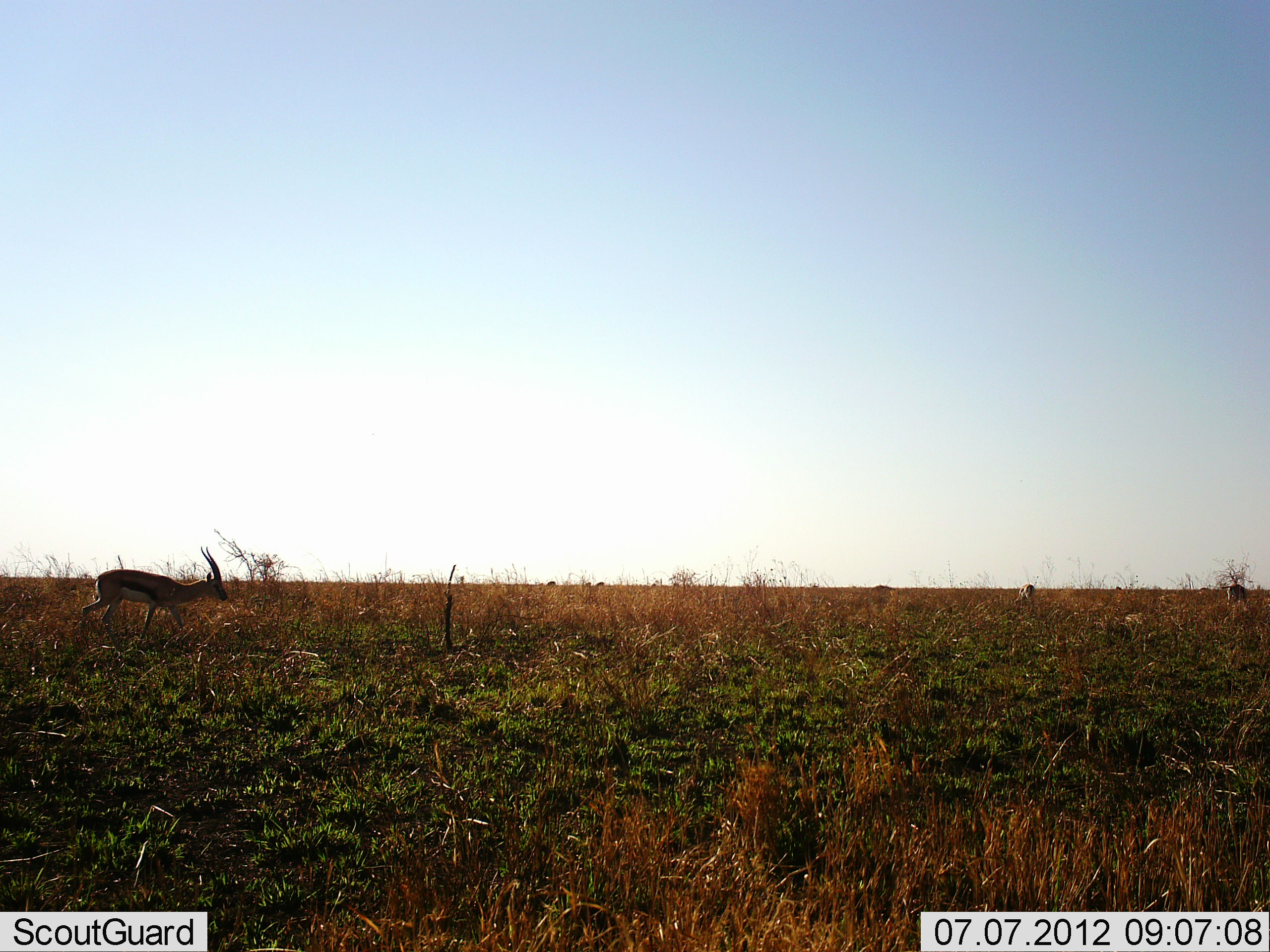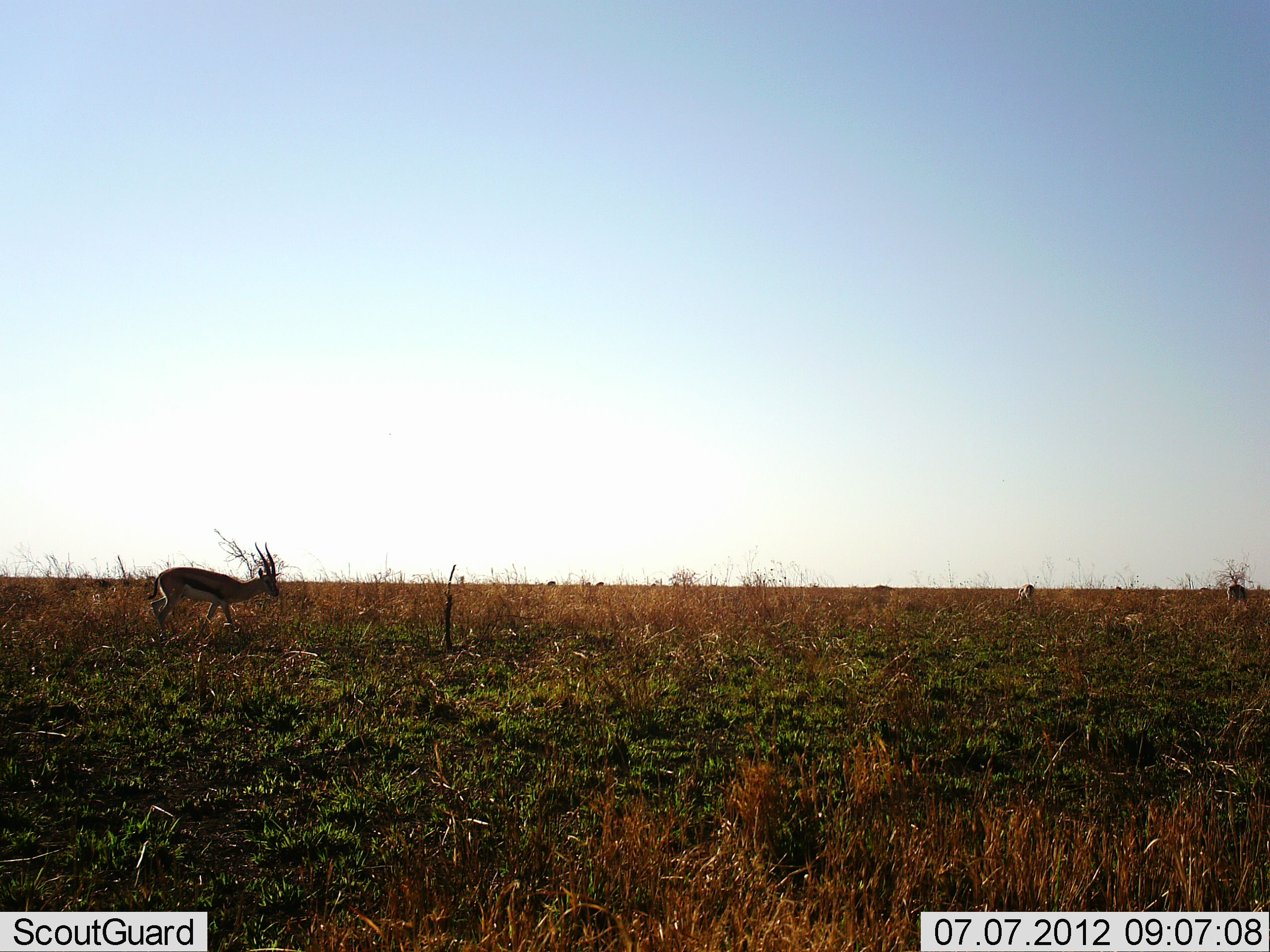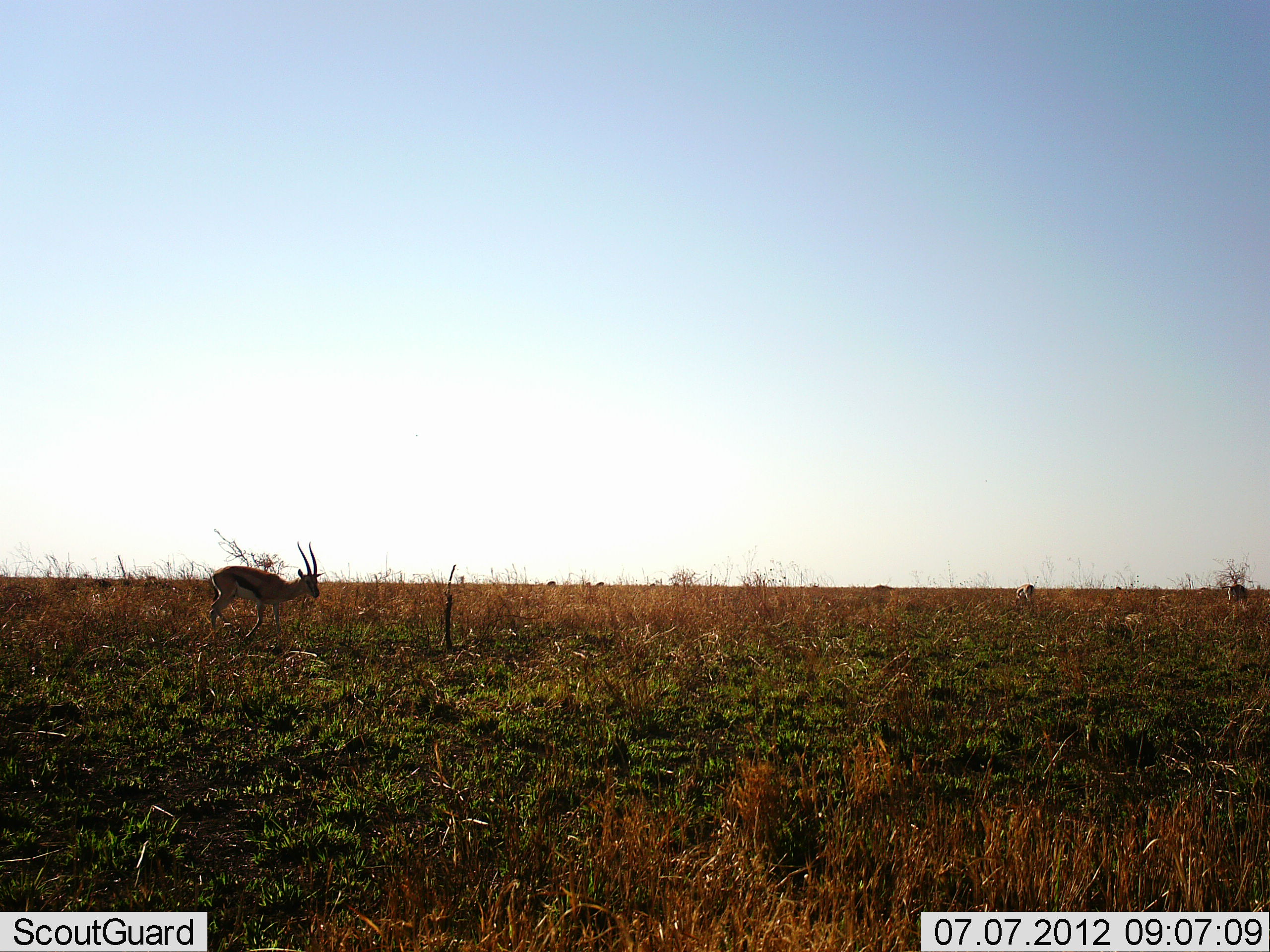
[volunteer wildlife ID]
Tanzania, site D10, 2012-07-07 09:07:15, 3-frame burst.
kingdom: Animalia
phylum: Chordata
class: Mammalia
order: Artiodactyla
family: Bovidae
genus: Eudorcas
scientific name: Eudorcas thomsonii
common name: thomson's gazelle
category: gazellethomsons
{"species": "gazellethomsons (thomson's gazelle) (Eudorcas thomsonii)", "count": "1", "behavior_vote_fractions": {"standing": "30%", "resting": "0%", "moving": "80%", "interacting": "0%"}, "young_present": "0%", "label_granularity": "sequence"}